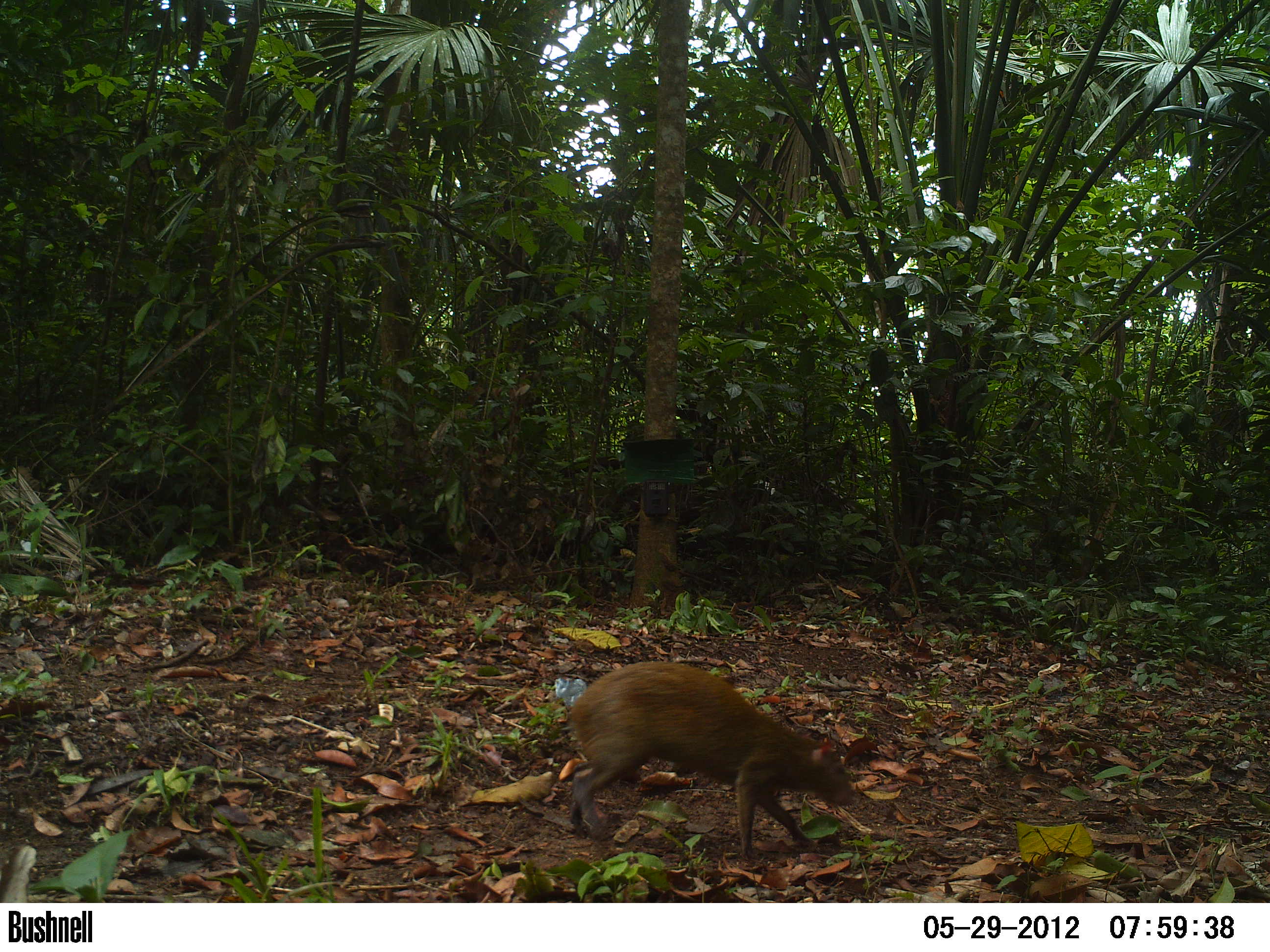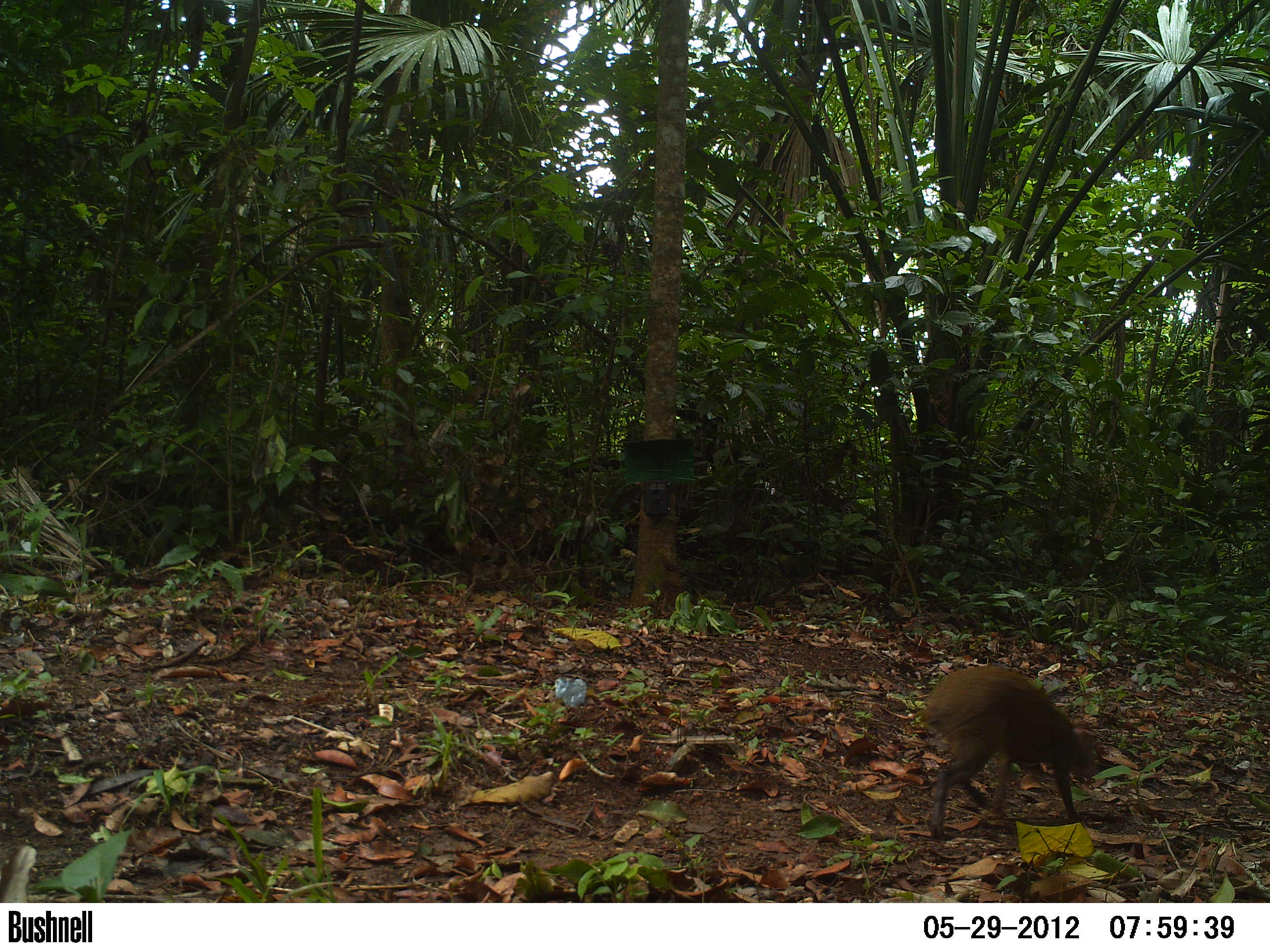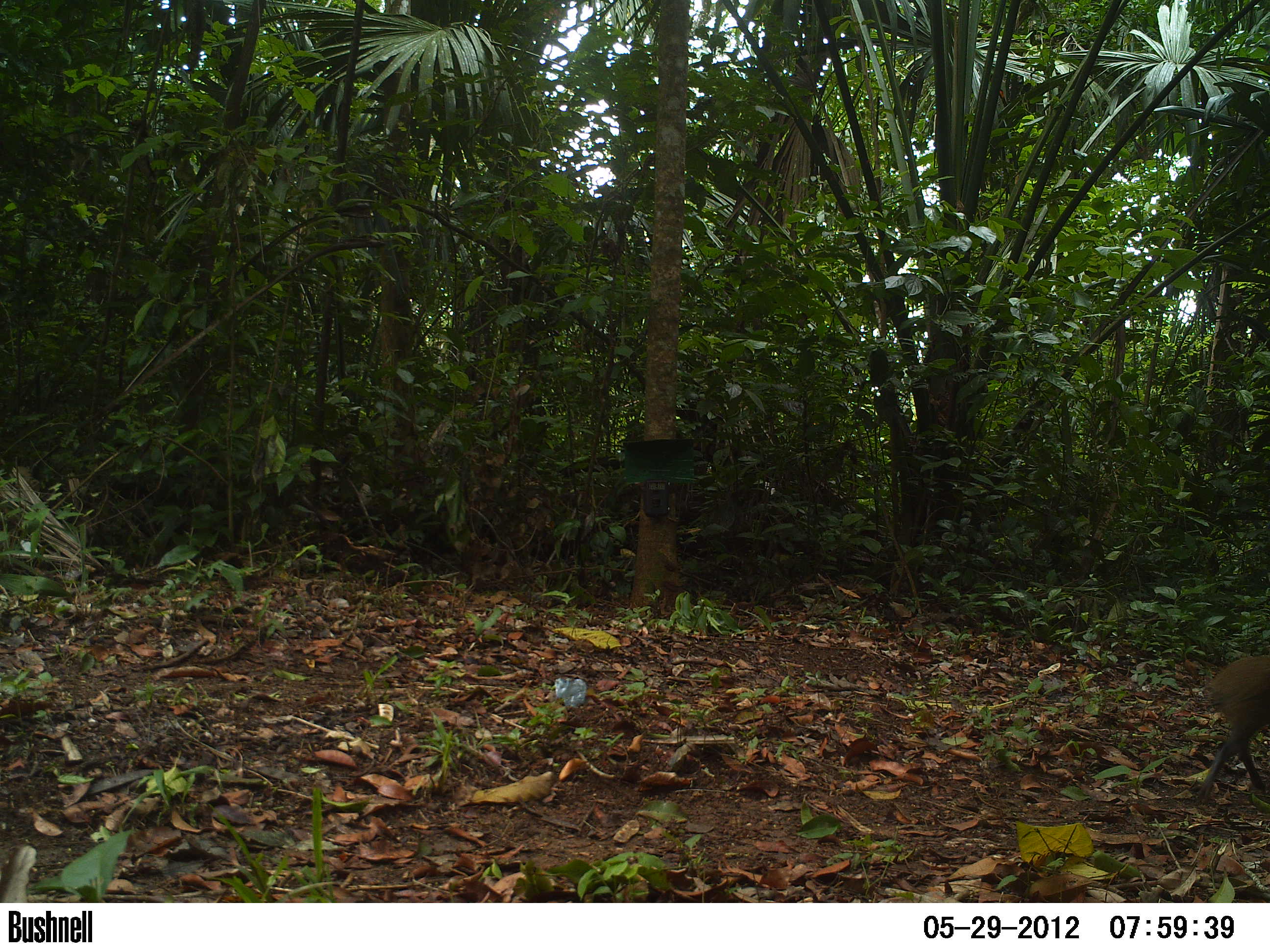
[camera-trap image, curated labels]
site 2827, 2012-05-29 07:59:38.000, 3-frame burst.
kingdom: Animalia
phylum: Chordata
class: Mammalia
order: Rodentia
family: Dasyproctidae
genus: Dasyprocta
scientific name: Dasyprocta punctata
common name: central american agouti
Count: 1.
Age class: adult.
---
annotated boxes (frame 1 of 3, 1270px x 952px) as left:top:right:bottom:
dasyprocta punctata: 568:659:856:861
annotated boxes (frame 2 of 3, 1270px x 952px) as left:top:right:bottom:
dasyprocta punctata: 922:665:1101:841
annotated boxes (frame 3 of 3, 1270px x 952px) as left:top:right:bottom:
dasyprocta punctata: 1195:653:1270:802